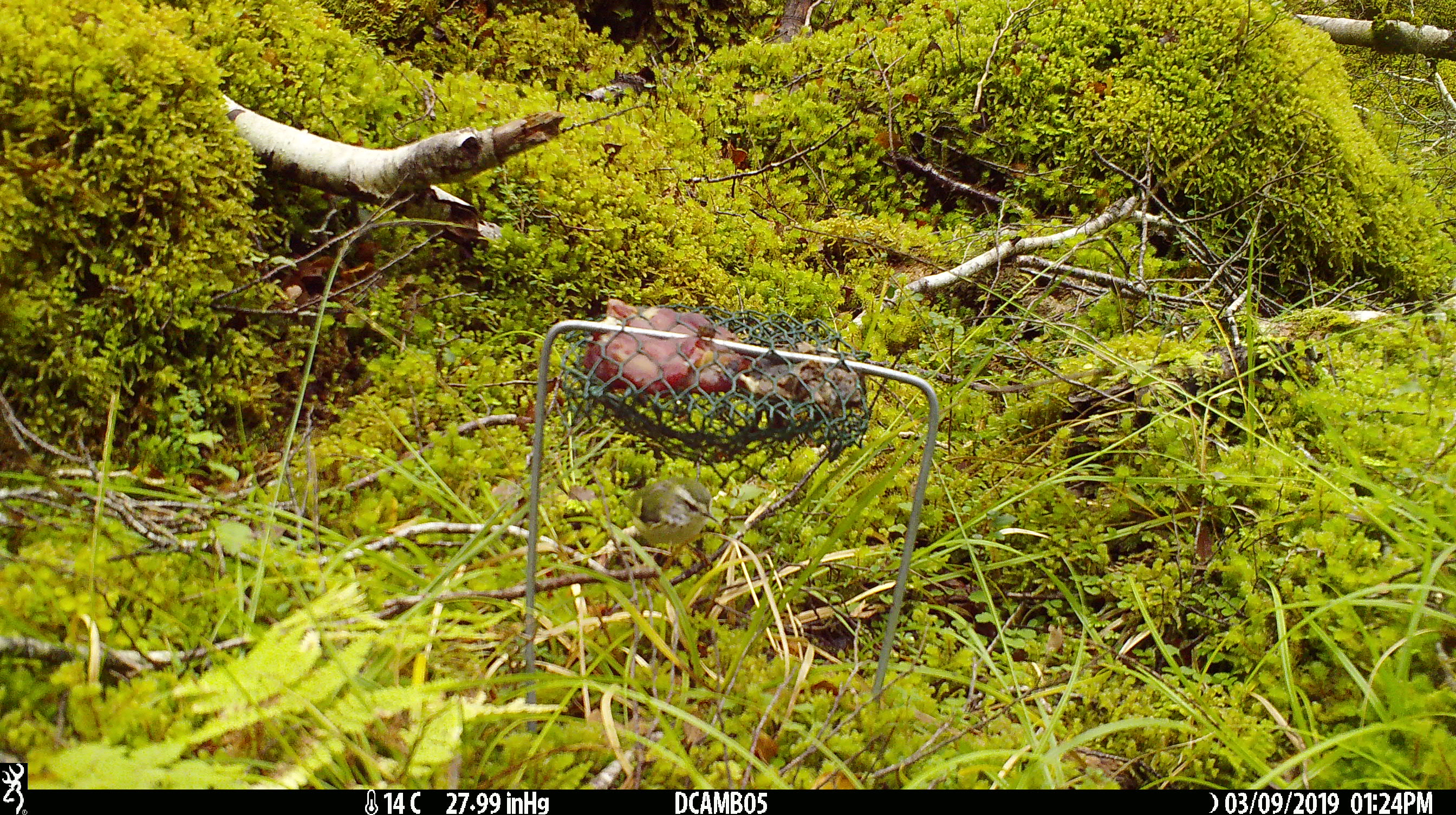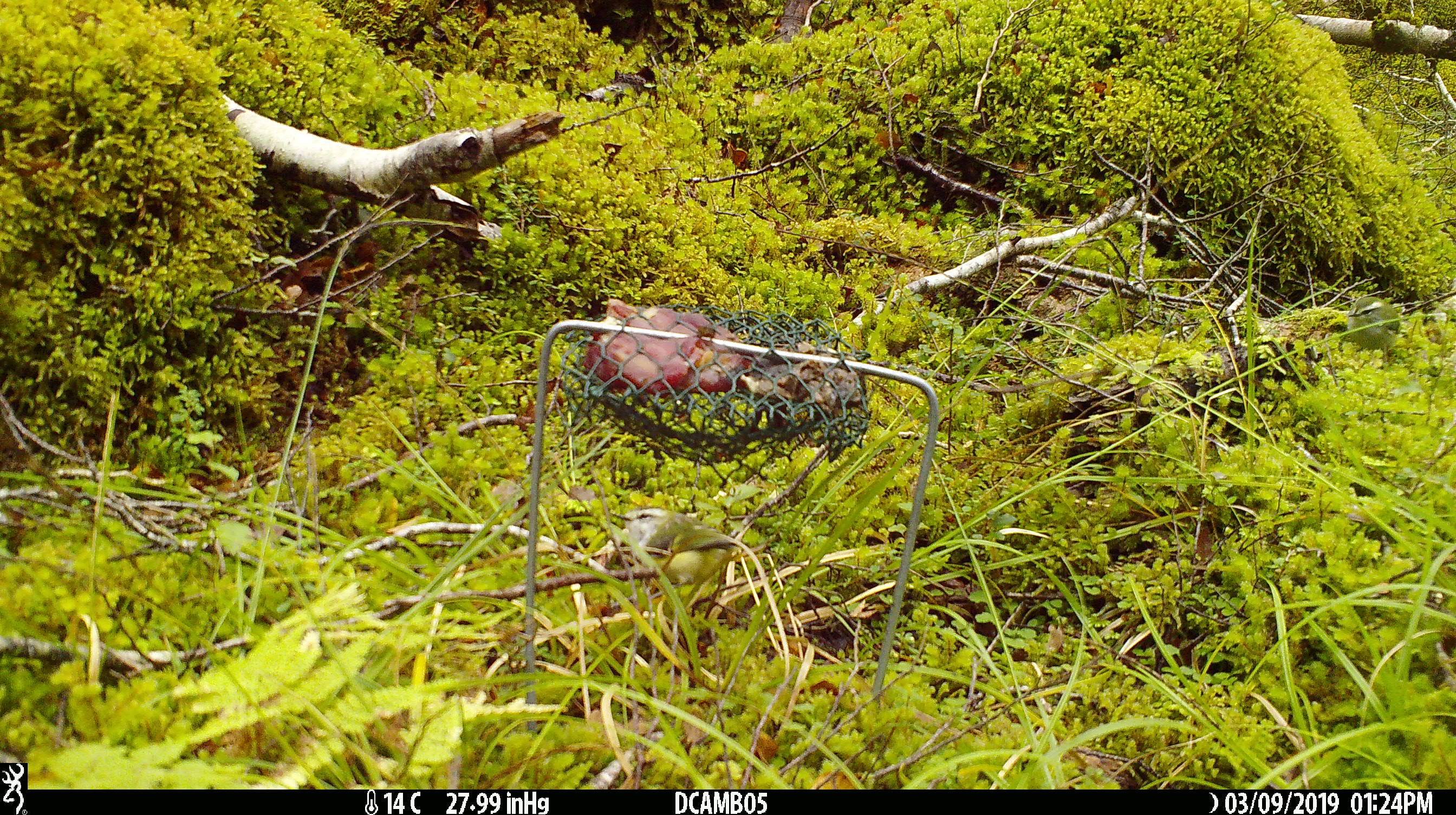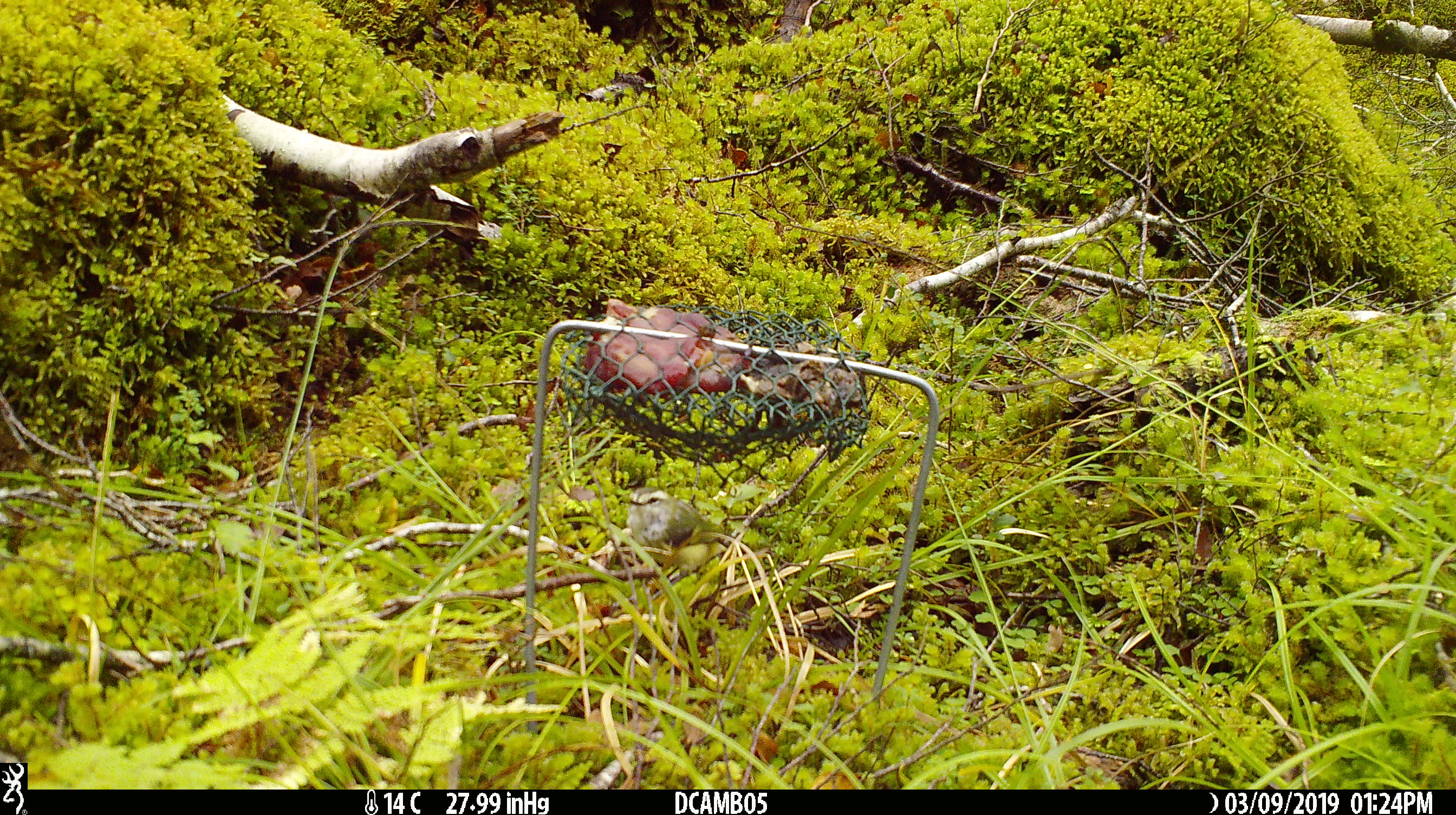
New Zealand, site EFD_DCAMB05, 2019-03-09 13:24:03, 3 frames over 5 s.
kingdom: Animalia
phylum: Chordata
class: Aves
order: Passeriformes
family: Acanthisittidae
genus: Acanthisitta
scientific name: Acanthisitta chloris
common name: rifleman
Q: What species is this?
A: Rifleman (Acanthisitta chloris).